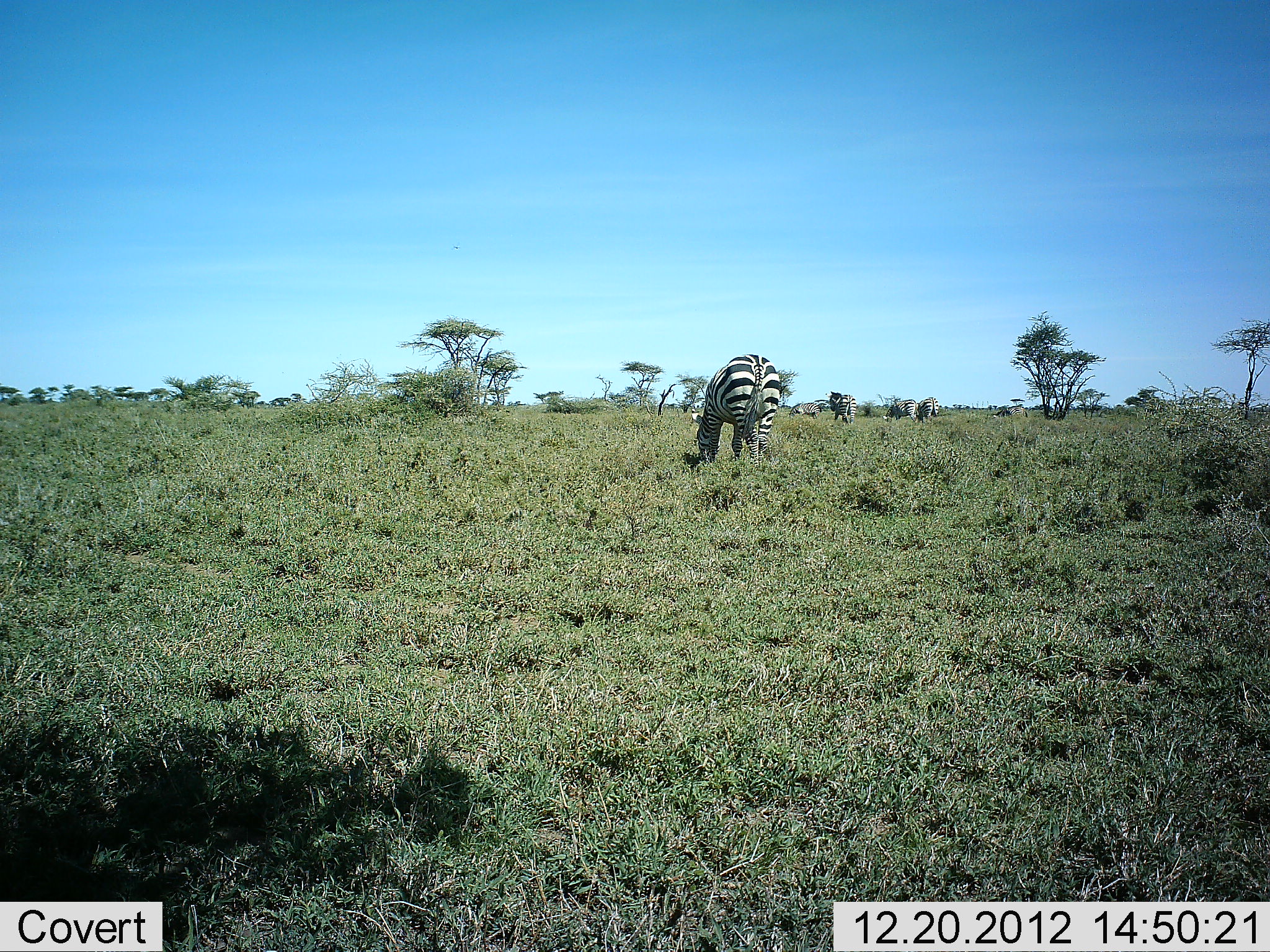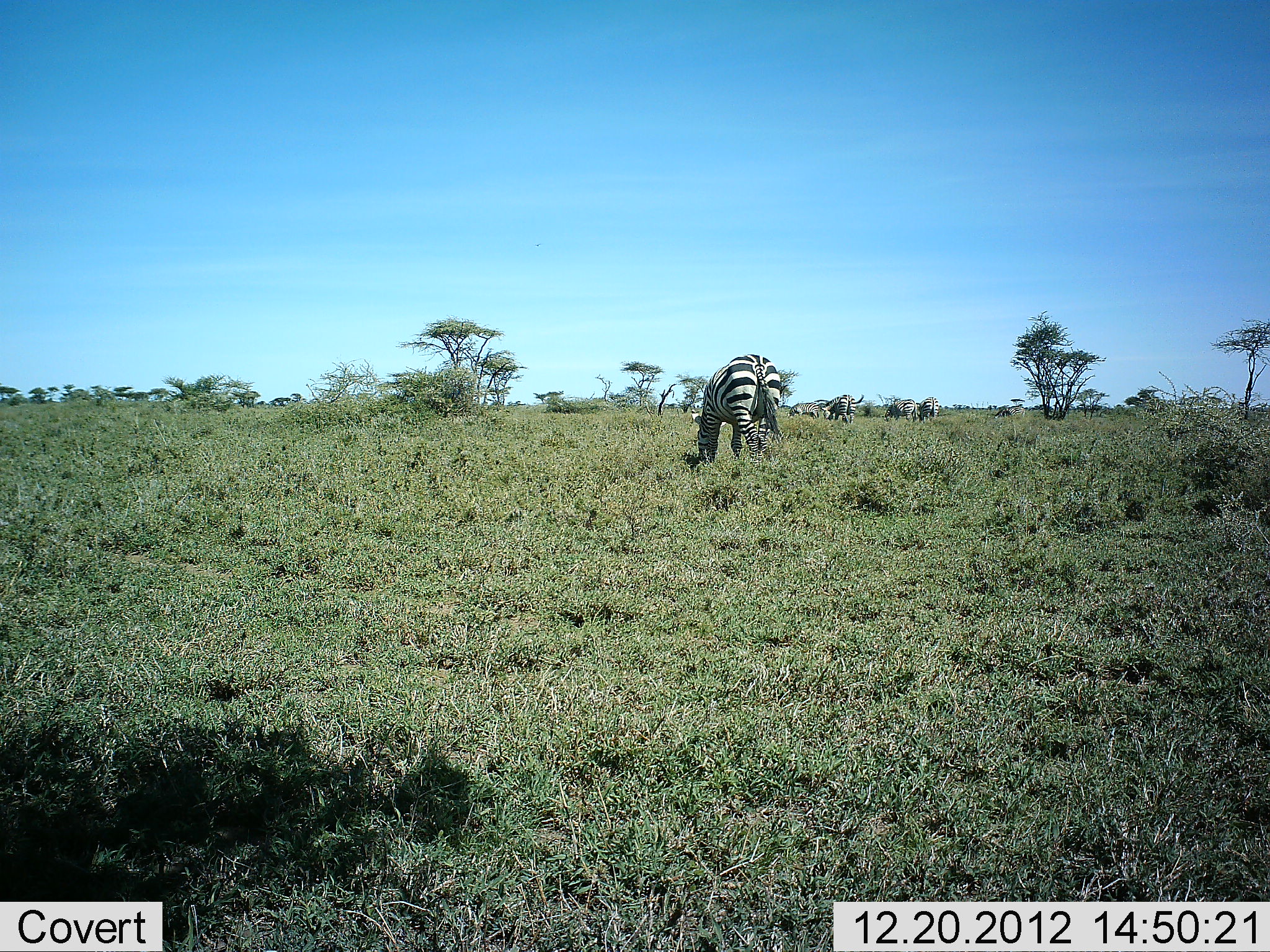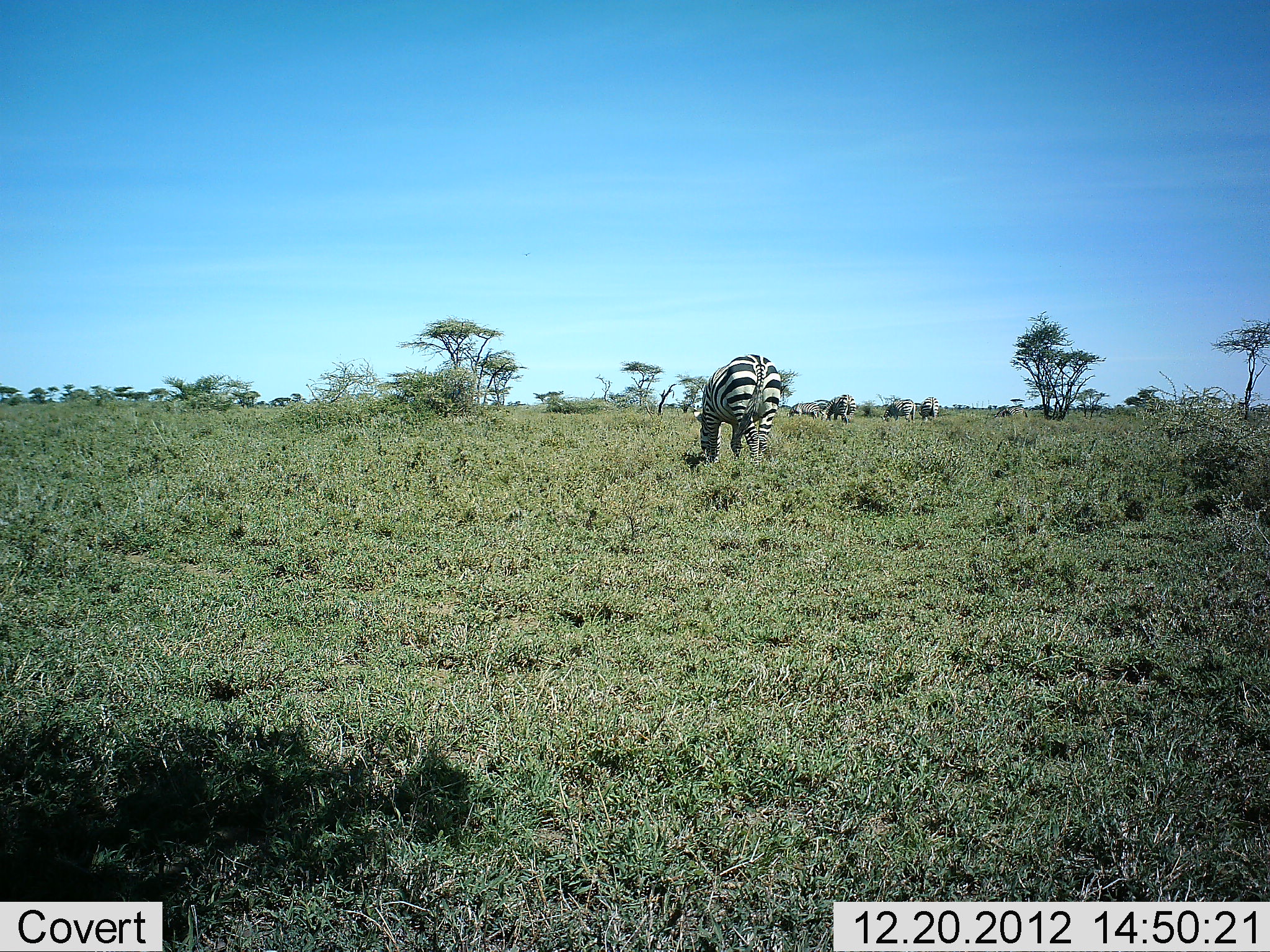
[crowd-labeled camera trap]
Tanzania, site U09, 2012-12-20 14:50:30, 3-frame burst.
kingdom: Animalia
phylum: Chordata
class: Mammalia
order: Perissodactyla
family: Equidae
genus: Equus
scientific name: Equus quagga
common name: plains zebra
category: zebra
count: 5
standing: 38%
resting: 0%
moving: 15%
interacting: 0%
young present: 0%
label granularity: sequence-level